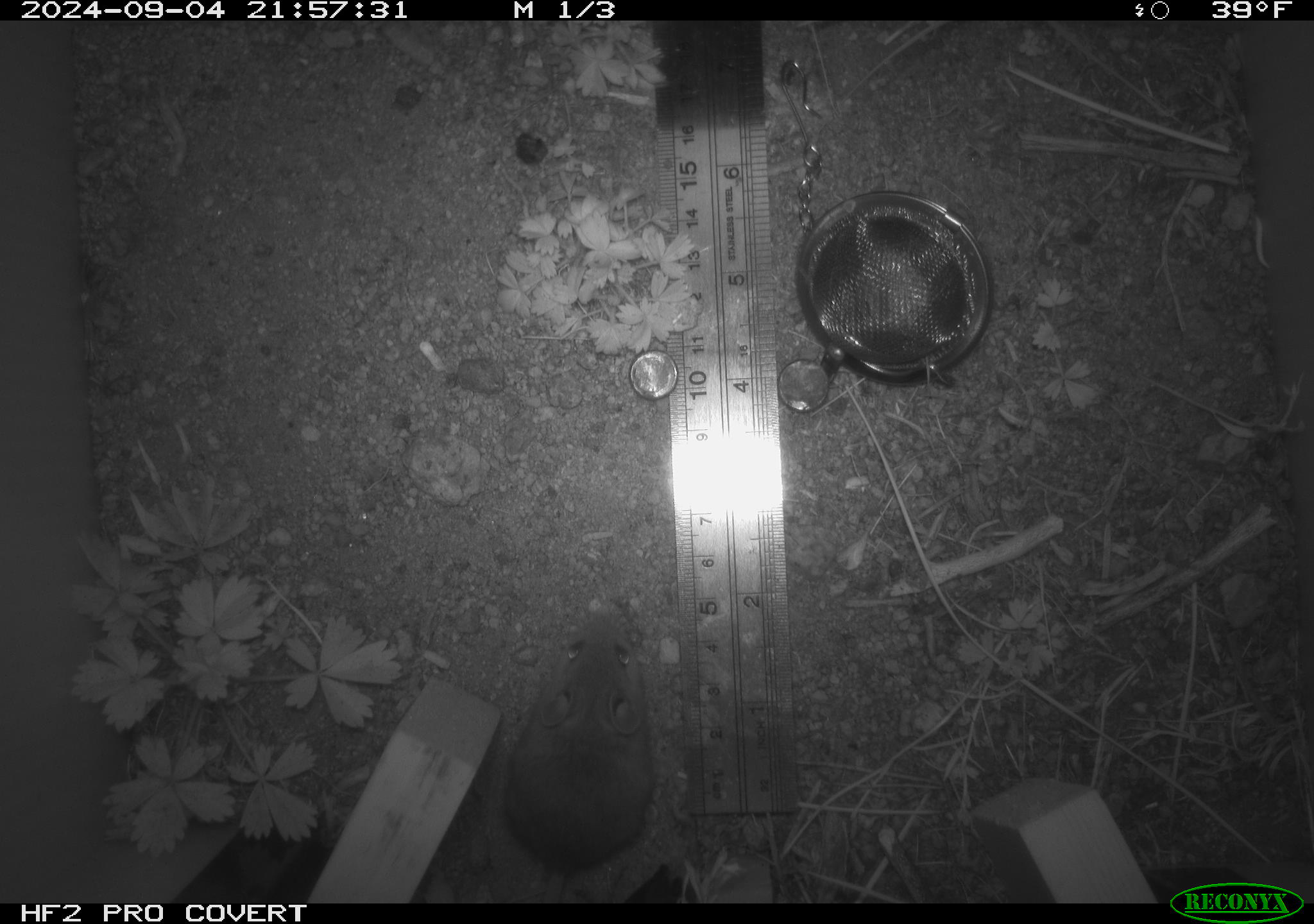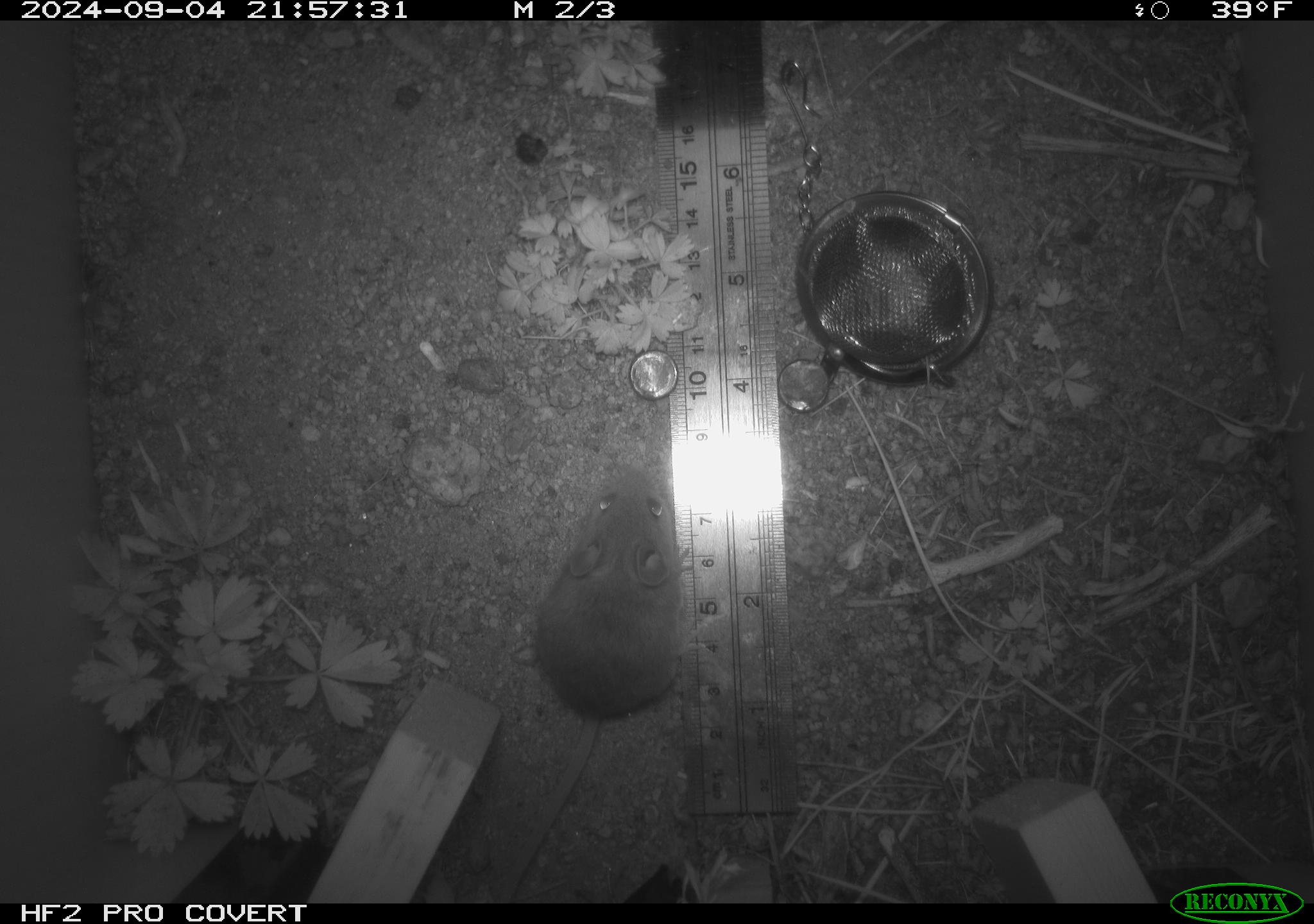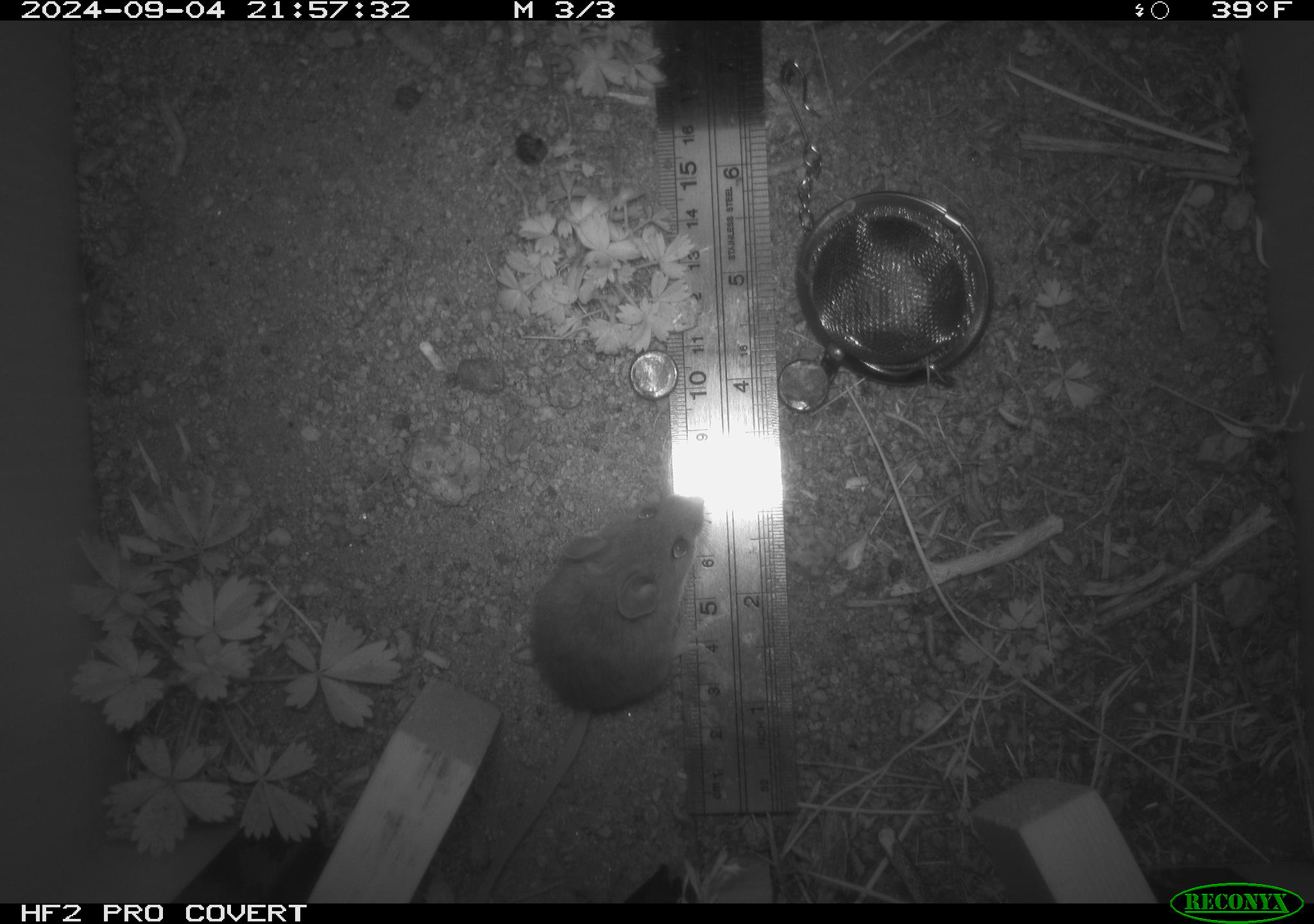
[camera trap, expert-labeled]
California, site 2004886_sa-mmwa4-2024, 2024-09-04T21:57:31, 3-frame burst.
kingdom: Animalia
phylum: Chordata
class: Mammalia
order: Rodentia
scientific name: Rodentia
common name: mouse species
Mouse species (Rodentia).